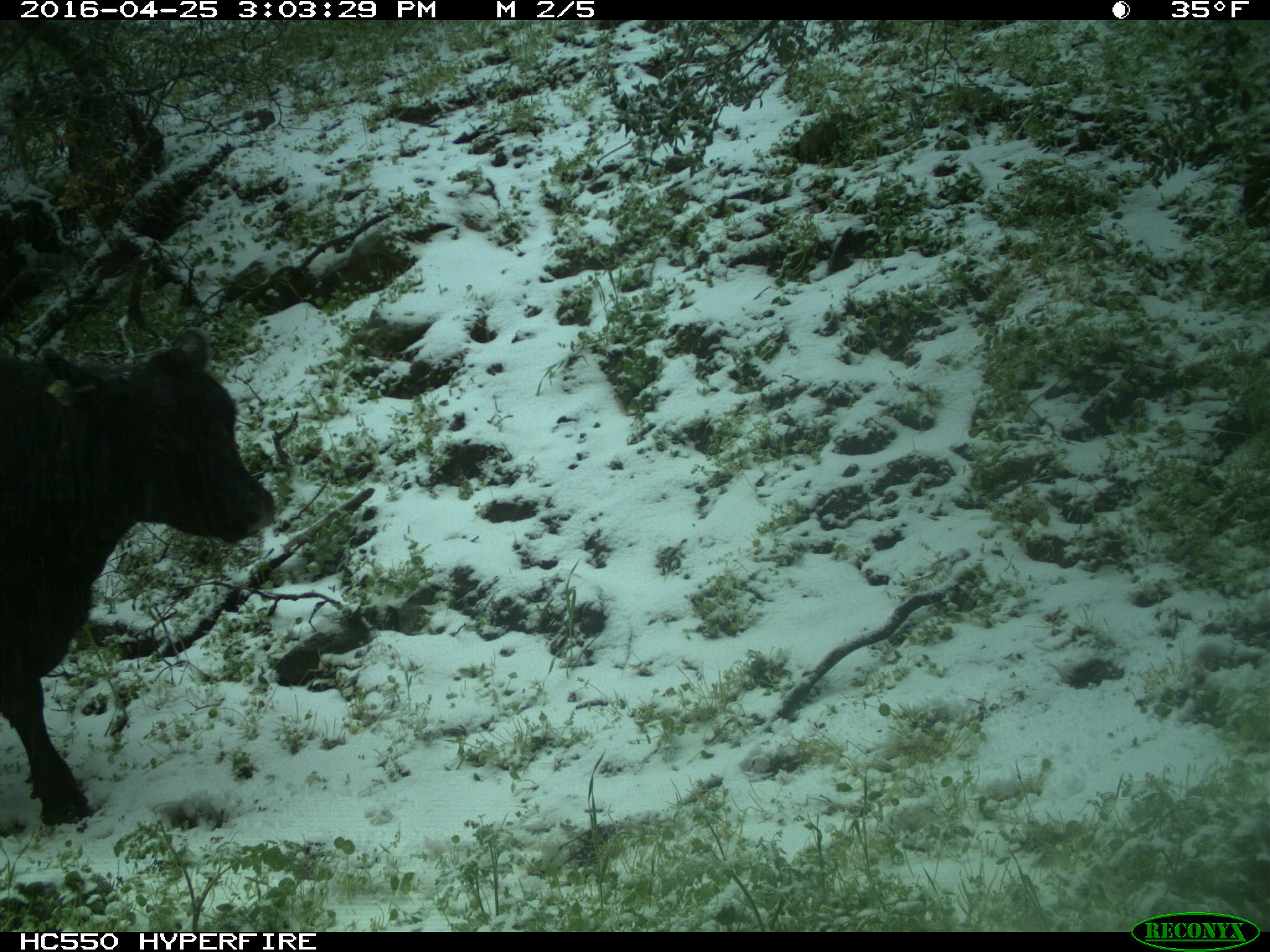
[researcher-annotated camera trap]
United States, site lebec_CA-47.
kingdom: Animalia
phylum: Chordata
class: Mammalia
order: Artiodactyla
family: Bovidae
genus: Bos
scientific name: Bos taurus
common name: domestic cow